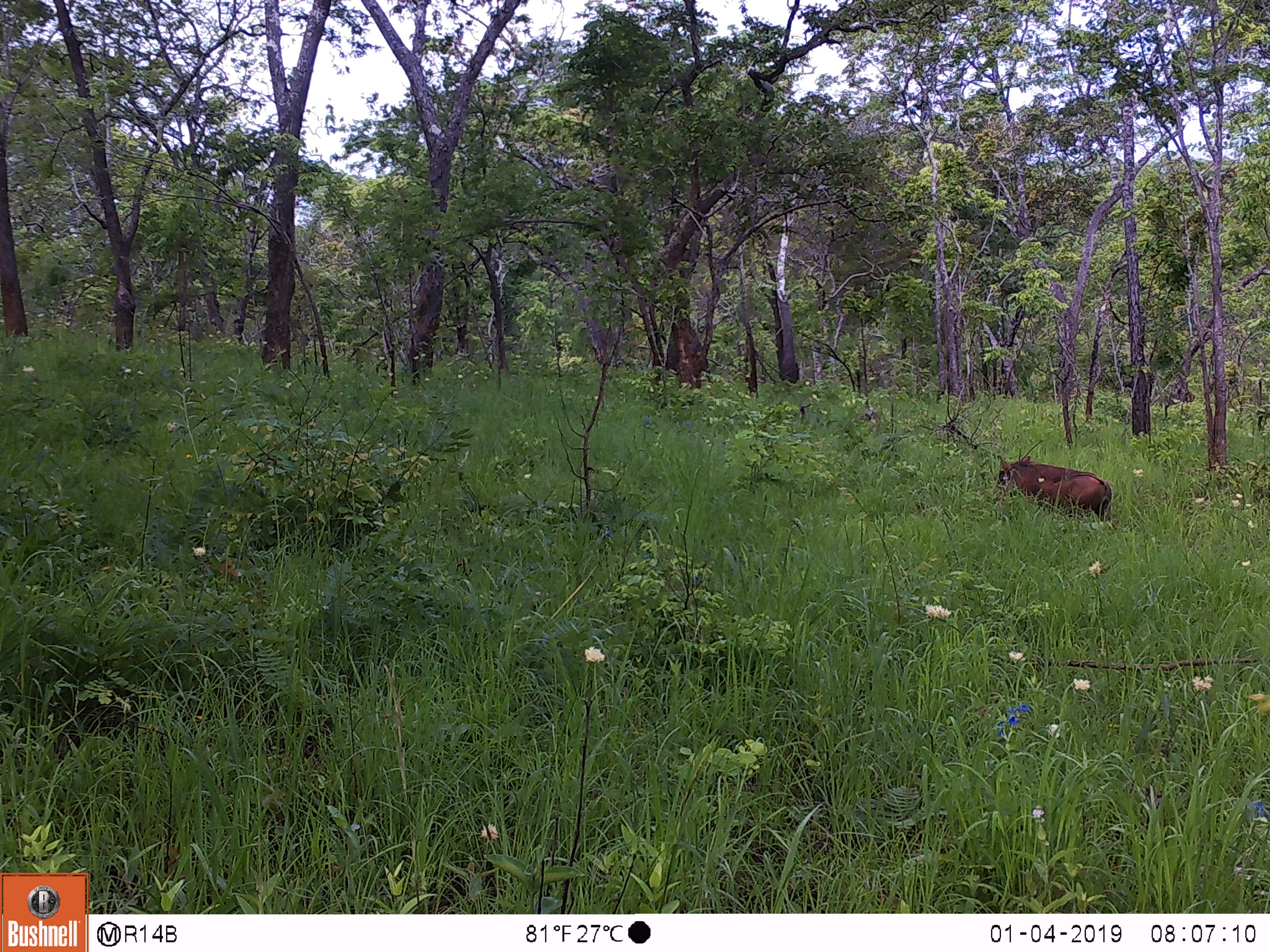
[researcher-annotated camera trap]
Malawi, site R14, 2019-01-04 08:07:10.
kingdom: Animalia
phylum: Chordata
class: Mammalia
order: Artiodactyla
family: Suidae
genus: Phacochoerus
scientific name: Phacochoerus africanus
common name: common warthog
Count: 1.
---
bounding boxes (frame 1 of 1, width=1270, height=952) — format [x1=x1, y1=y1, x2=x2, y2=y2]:
common warthog: [x1=992, y1=449, x2=1118, y2=536]